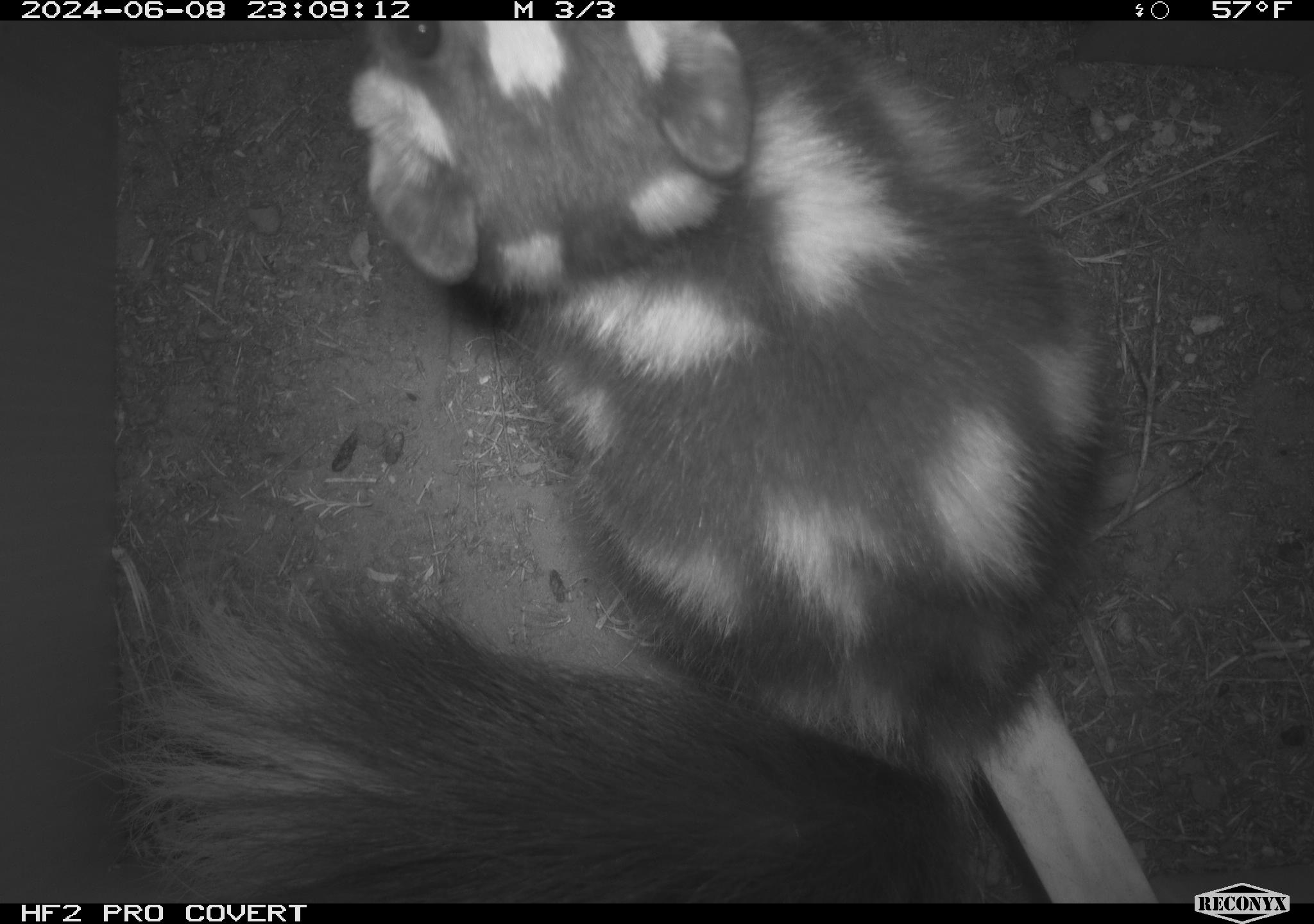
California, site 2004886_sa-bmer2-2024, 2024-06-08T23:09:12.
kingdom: Animalia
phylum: Chordata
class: Mammalia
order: Carnivora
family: Mephitidae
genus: Spilogale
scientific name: Spilogale gracilis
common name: western spotted skunk